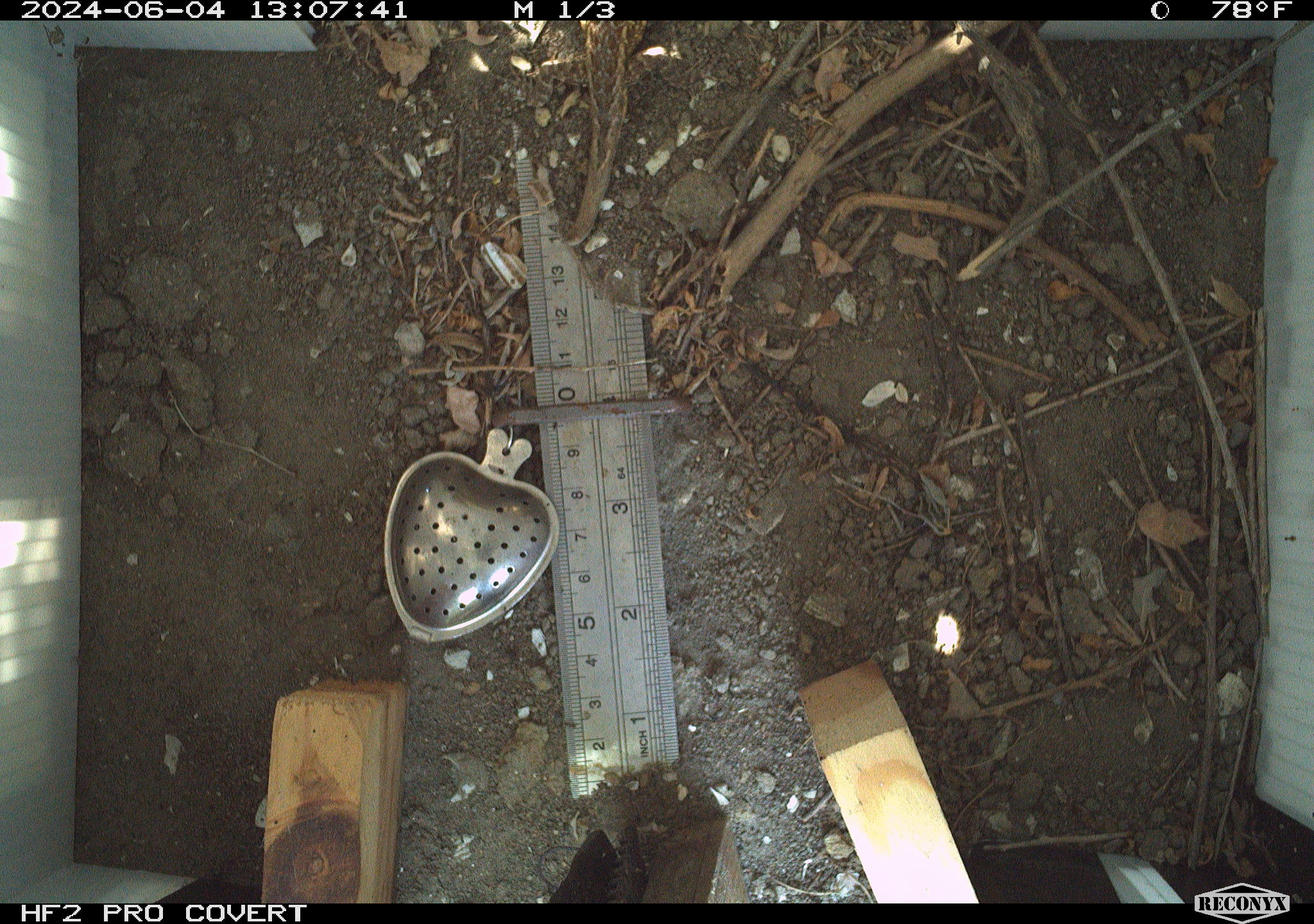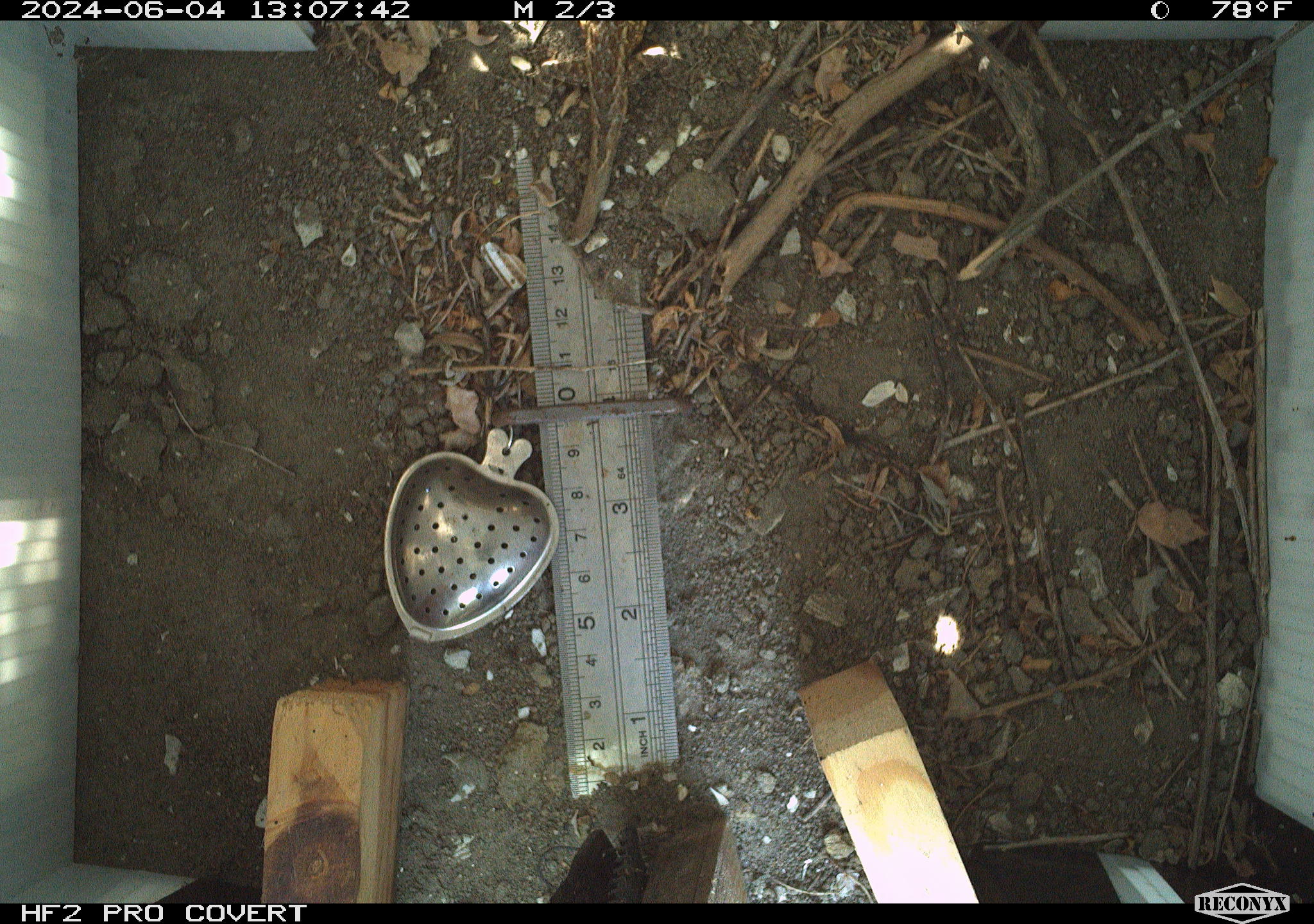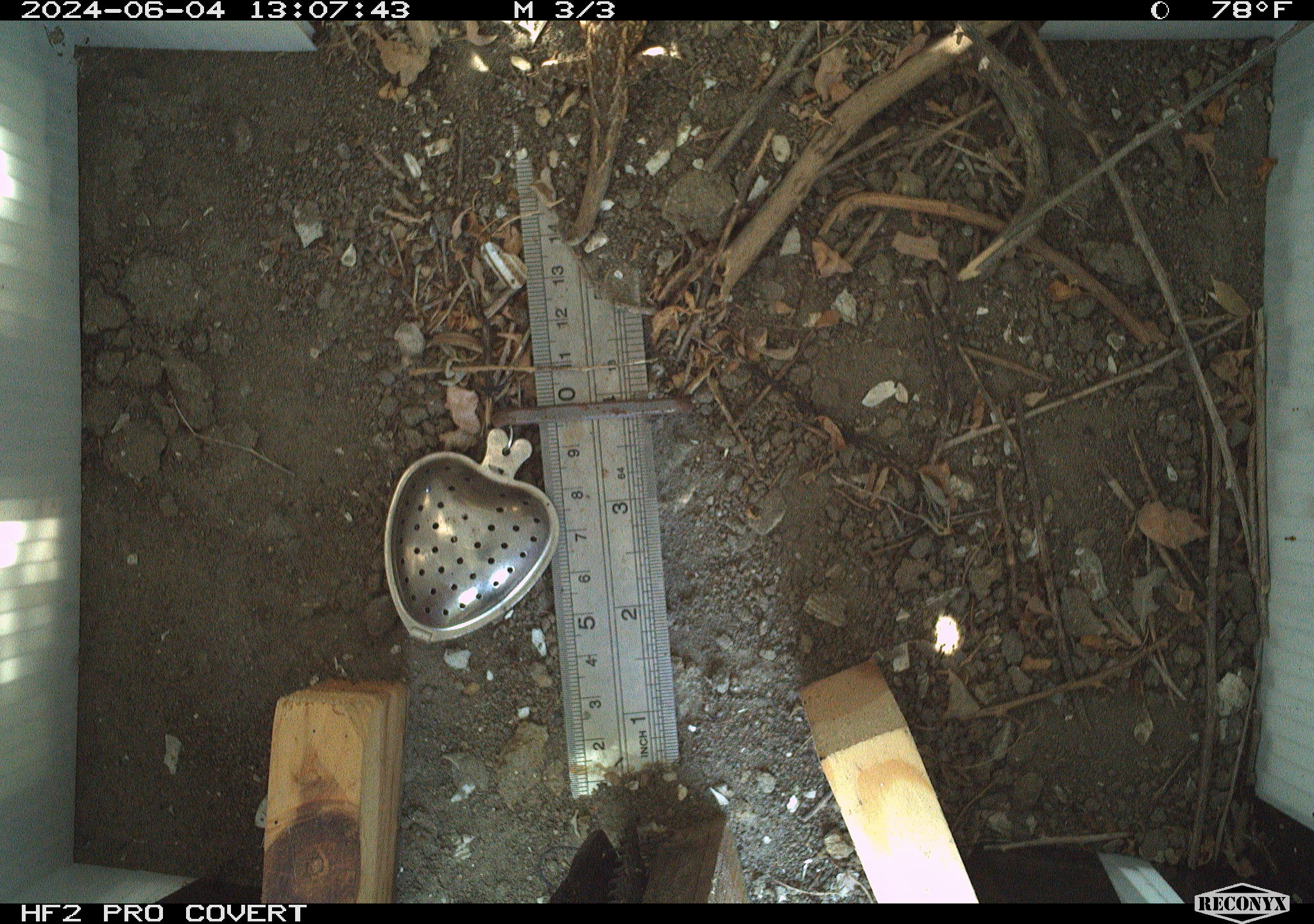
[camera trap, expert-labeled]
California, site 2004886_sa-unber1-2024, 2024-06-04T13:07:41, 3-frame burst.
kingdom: Animalia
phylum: Arthropoda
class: Insecta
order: Hymenoptera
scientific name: Hymenoptera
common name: ants, bees, wasps, and sawflies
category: hymenoptera order